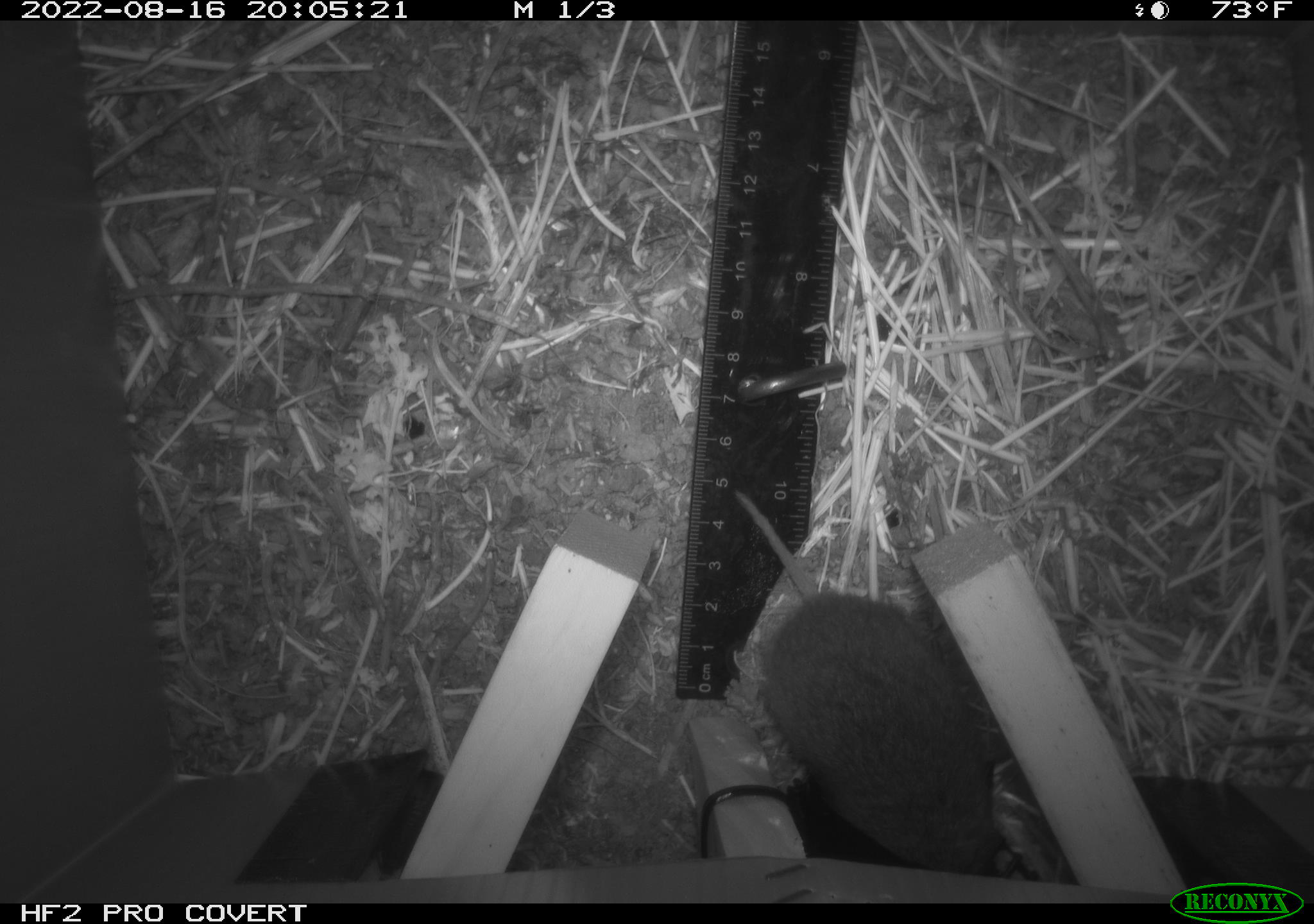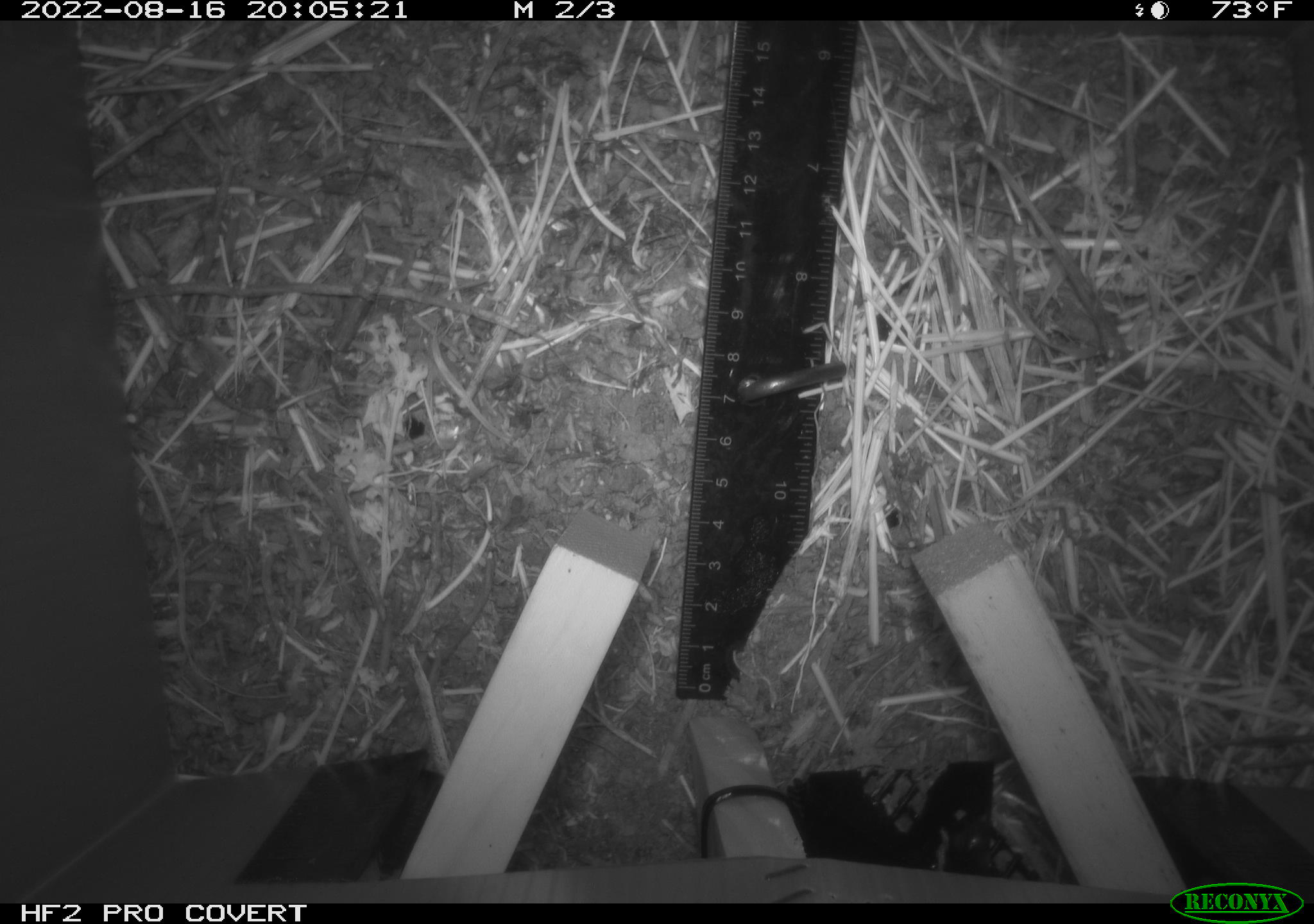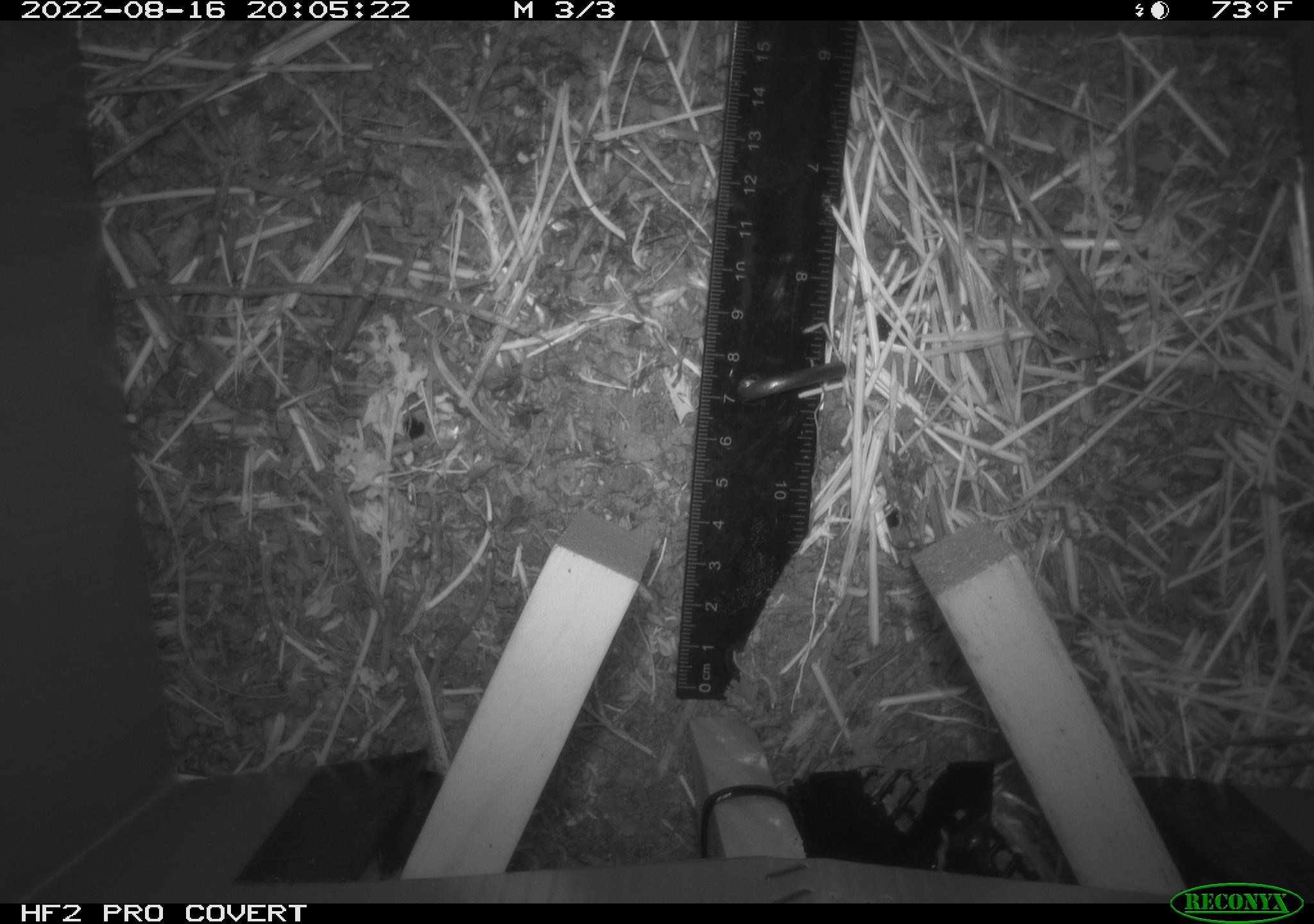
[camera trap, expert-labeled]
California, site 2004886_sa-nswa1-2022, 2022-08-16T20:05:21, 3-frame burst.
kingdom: Animalia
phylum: Chordata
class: Mammalia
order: Rodentia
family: Cricetidae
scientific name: Cricetidae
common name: hamsters, voles, lemmings, and allies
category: cricetidae family